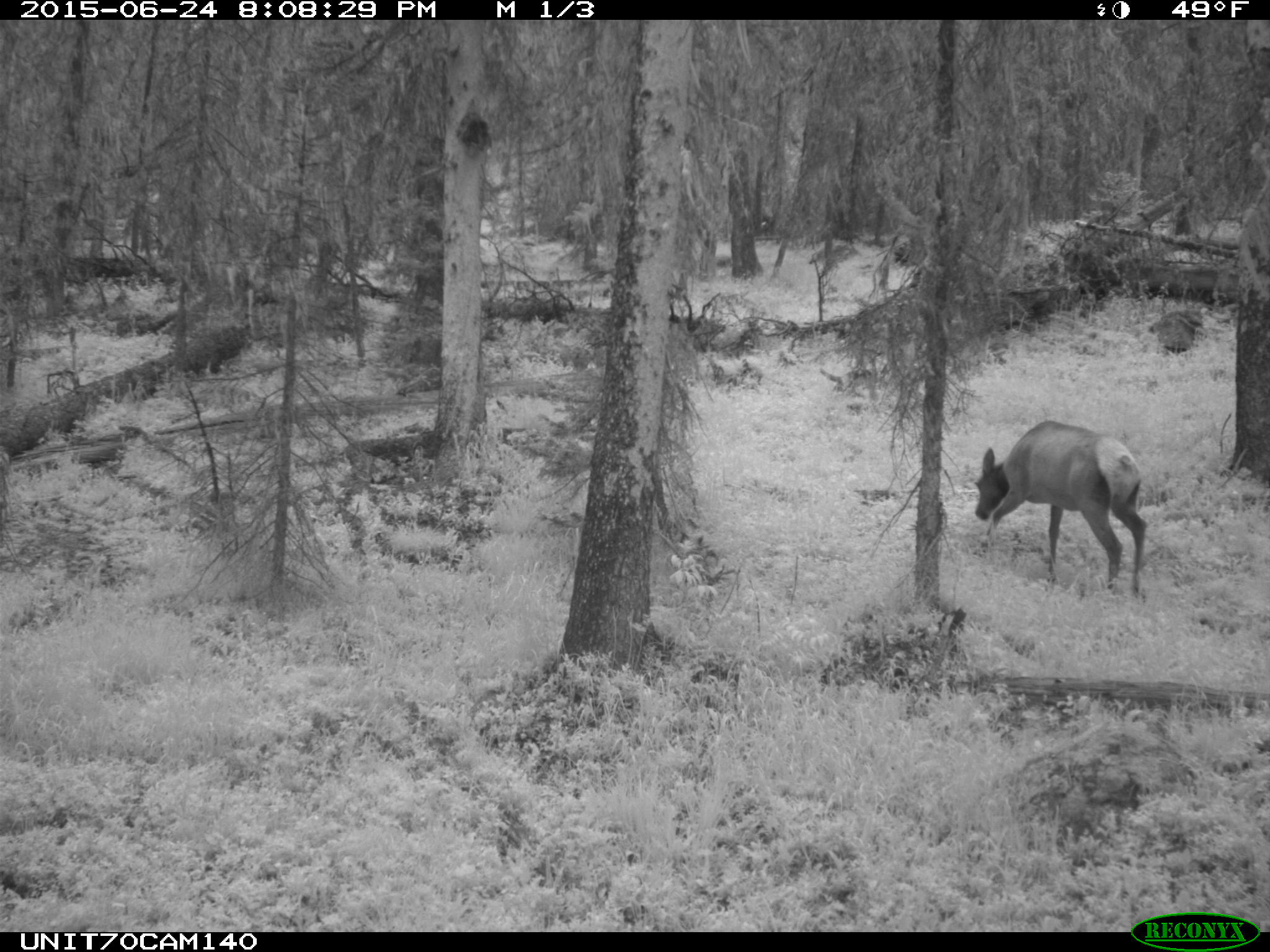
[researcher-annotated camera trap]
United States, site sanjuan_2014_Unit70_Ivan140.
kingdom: Animalia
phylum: Chordata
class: Mammalia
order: Artiodactyla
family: Cervidae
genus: Cervus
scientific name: Cervus elaphus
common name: red deer